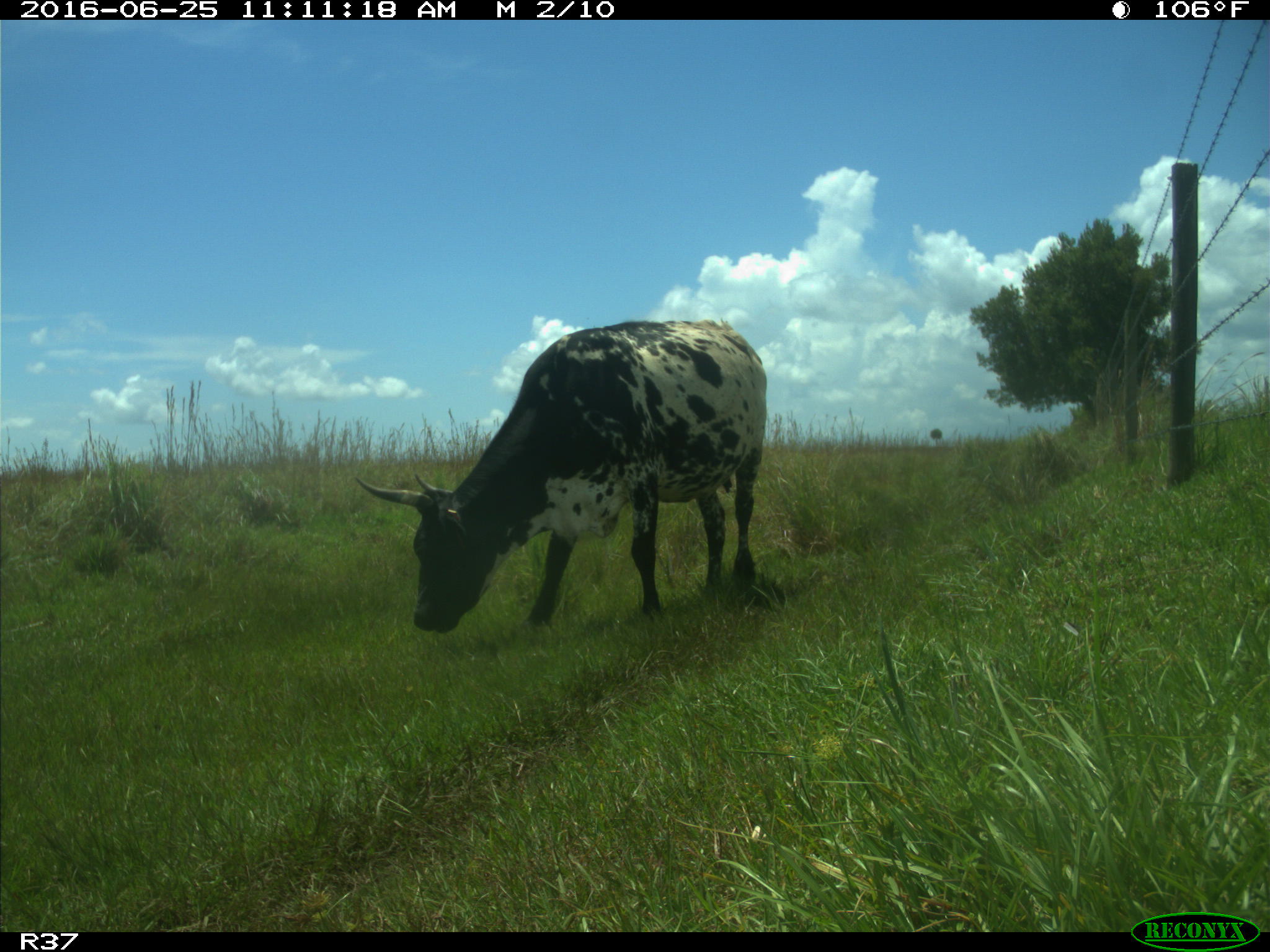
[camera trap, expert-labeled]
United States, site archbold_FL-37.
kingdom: Animalia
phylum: Chordata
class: Mammalia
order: Artiodactyla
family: Bovidae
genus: Bos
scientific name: Bos taurus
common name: domestic cow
Bos taurus (domestic cow).